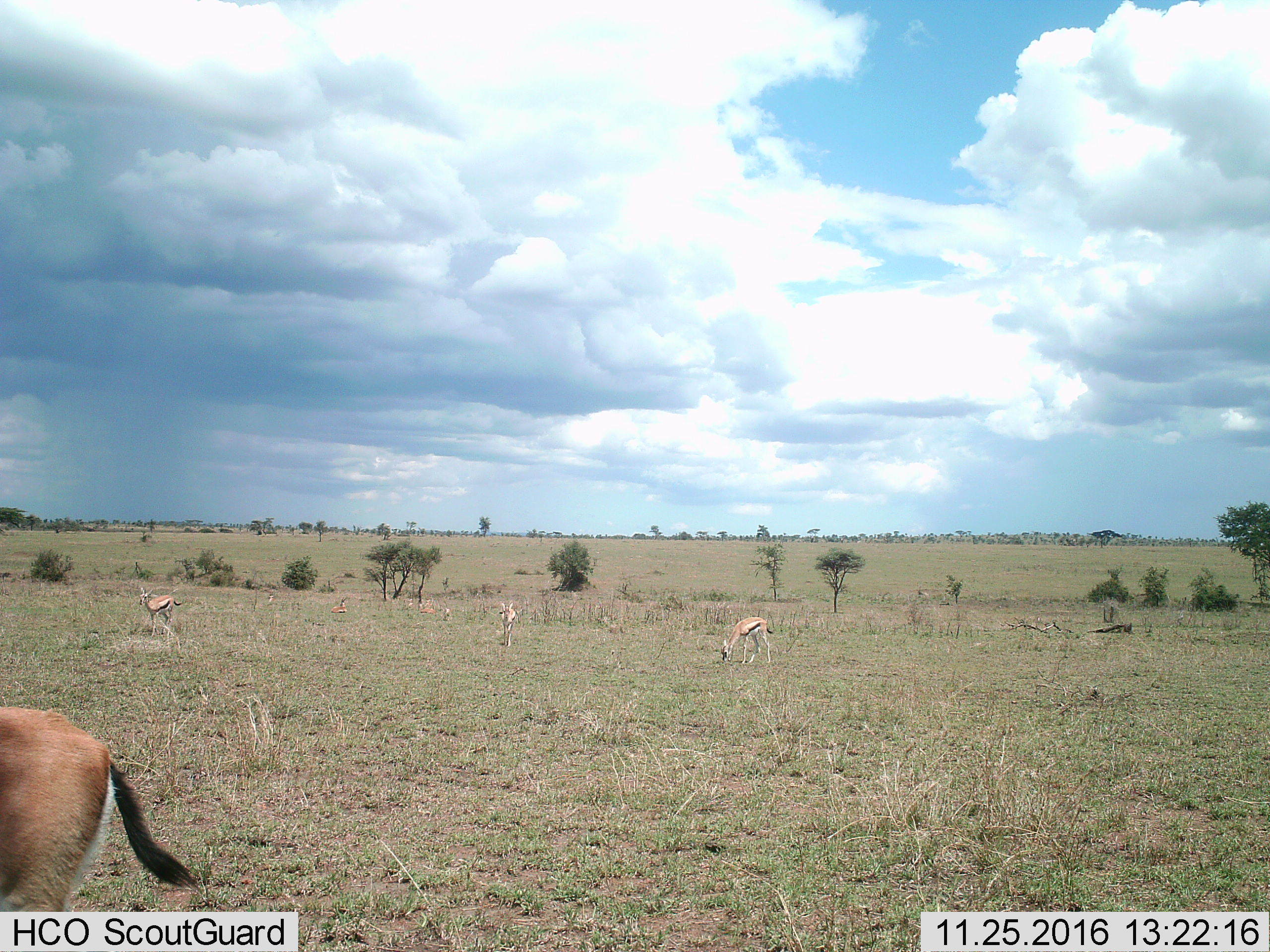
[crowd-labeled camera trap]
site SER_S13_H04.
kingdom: Animalia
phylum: Chordata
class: Mammalia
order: Artiodactyla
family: Bovidae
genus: Eudorcas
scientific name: Eudorcas thomsonii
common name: thomson's gazelle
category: gazellethomsons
Gazellethomsons (thomson's gazelle) (Eudorcas thomsonii), count 6. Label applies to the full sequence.